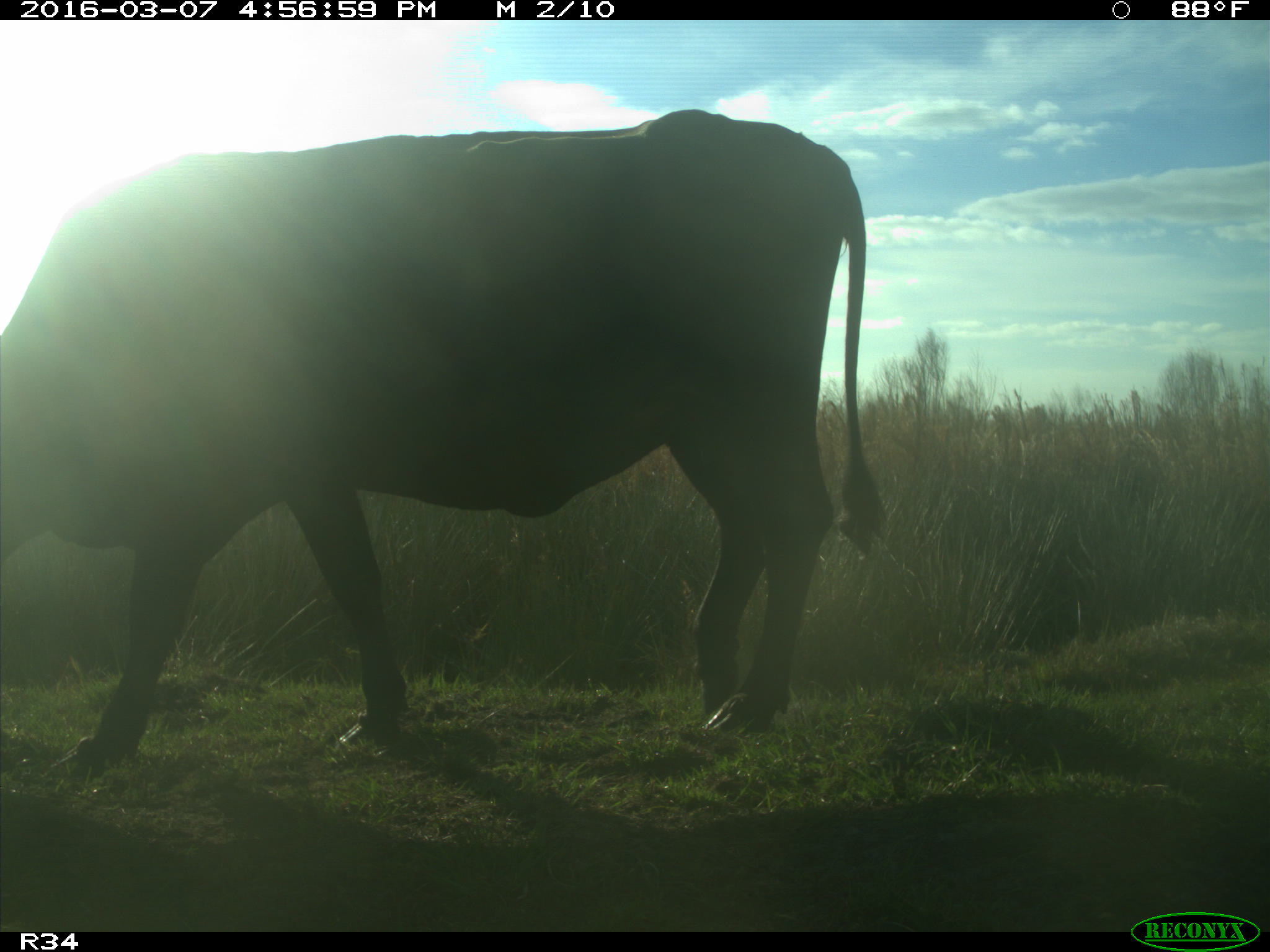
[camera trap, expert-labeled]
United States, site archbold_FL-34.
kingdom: Animalia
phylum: Chordata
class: Mammalia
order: Artiodactyla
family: Bovidae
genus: Bos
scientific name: Bos taurus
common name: domestic cow